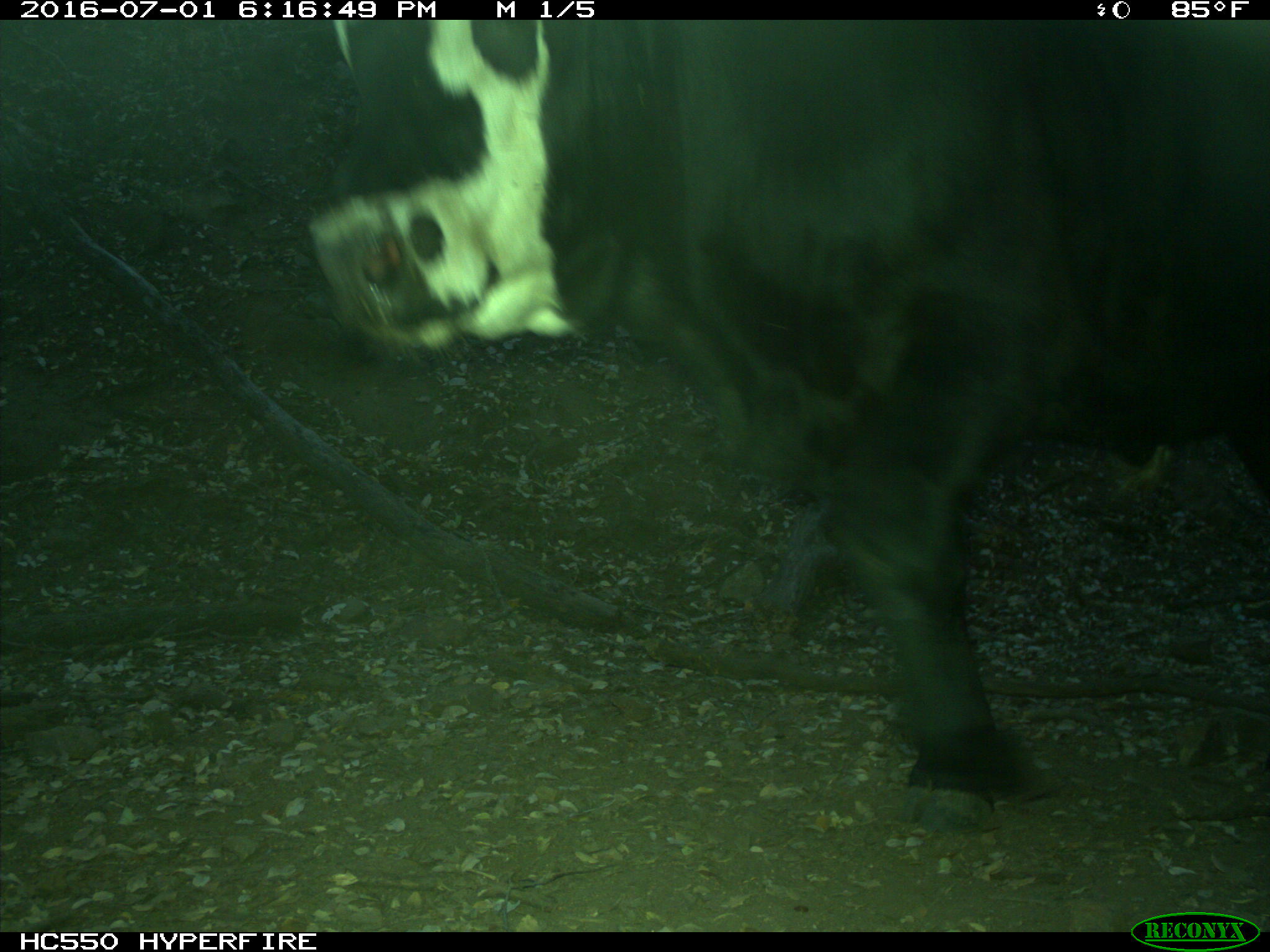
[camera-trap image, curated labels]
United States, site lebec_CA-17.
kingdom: Animalia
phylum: Chordata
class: Mammalia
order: Artiodactyla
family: Bovidae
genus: Bos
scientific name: Bos taurus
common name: domestic cow